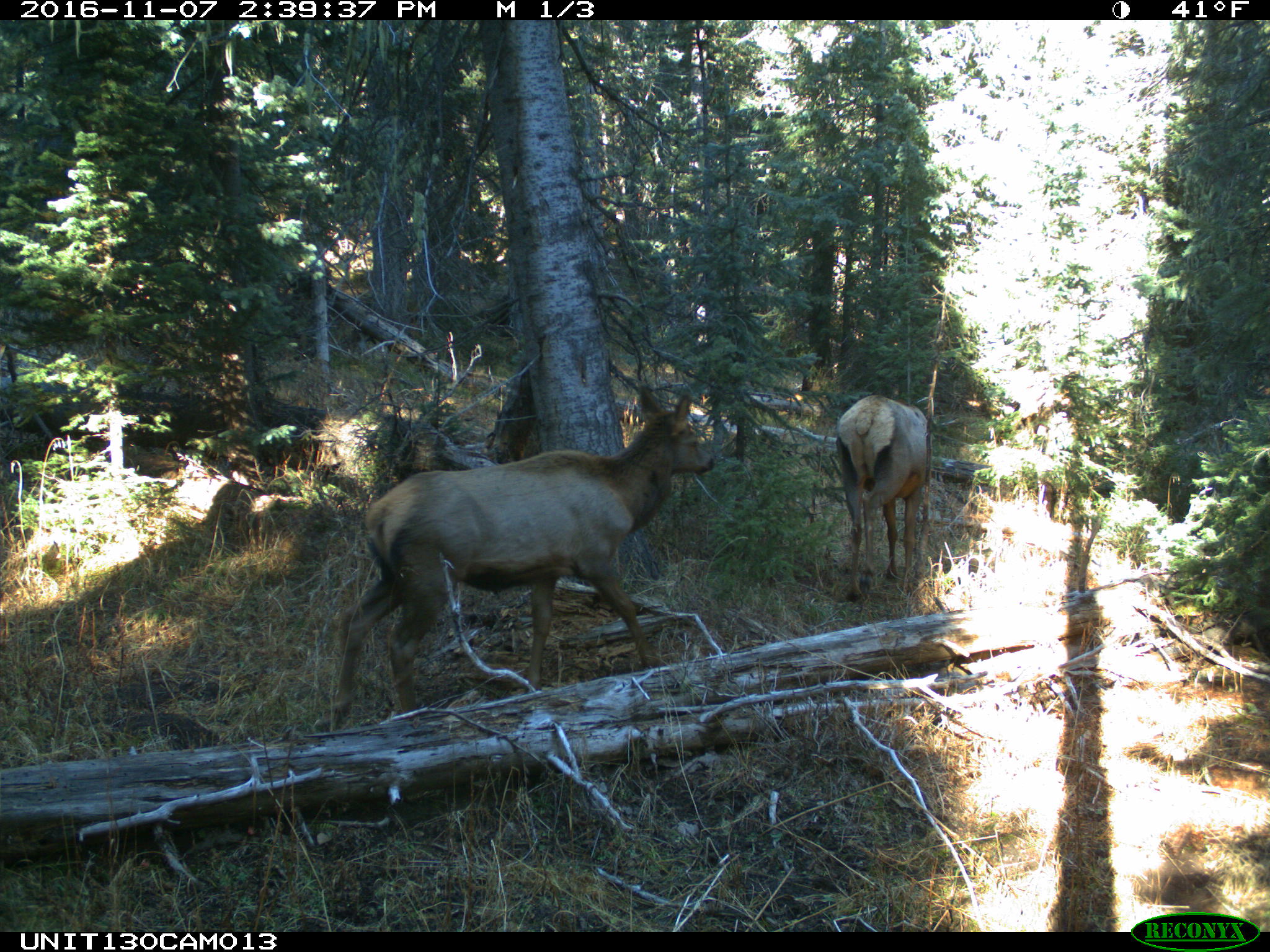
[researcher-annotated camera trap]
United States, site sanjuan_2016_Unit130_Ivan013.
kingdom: Animalia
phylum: Chordata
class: Mammalia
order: Artiodactyla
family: Cervidae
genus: Cervus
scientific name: Cervus elaphus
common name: red deer